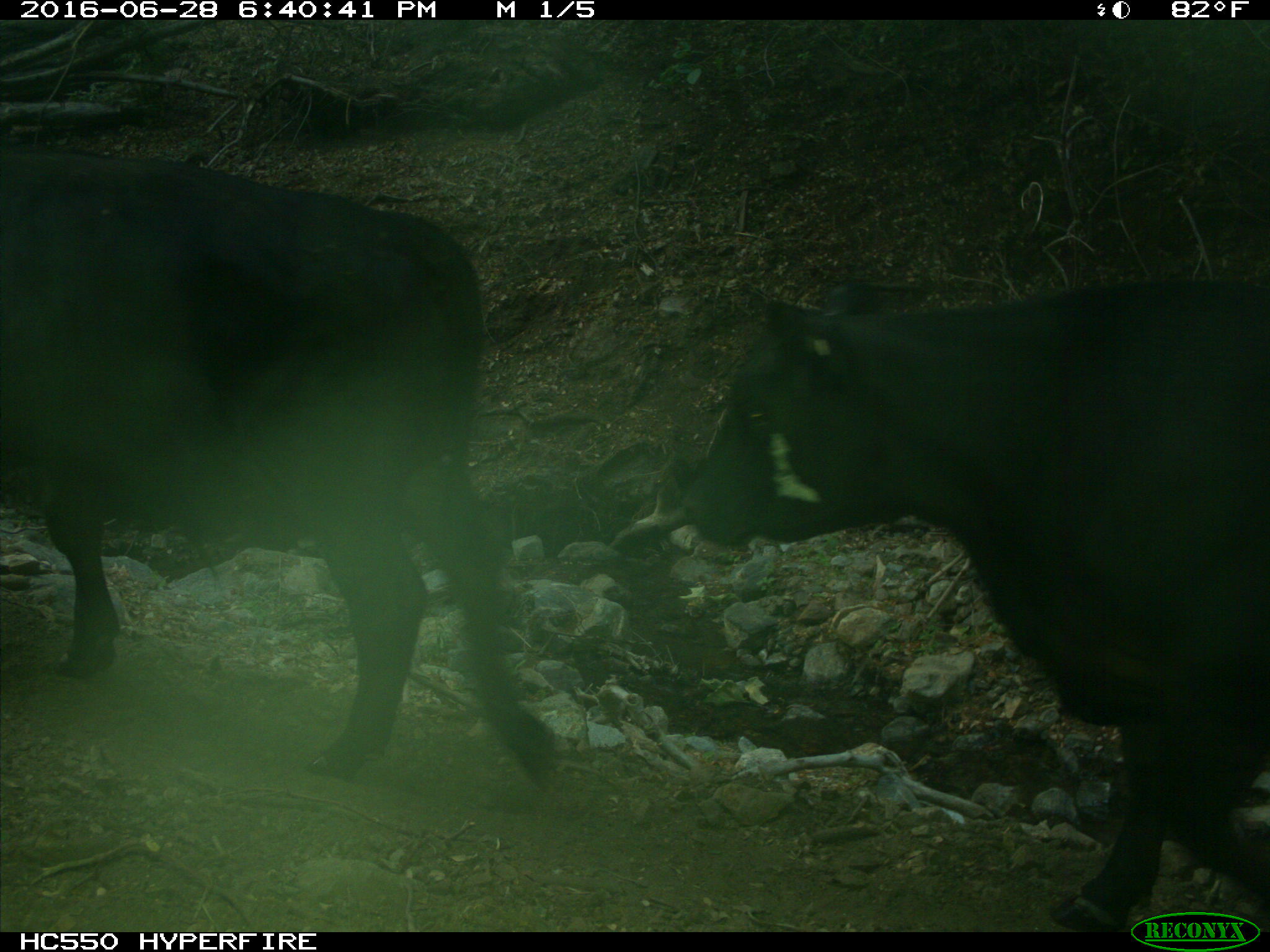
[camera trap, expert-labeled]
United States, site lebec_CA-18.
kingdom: Animalia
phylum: Chordata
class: Mammalia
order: Artiodactyla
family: Bovidae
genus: Bos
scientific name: Bos taurus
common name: domestic cow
Bos taurus (domestic cow).